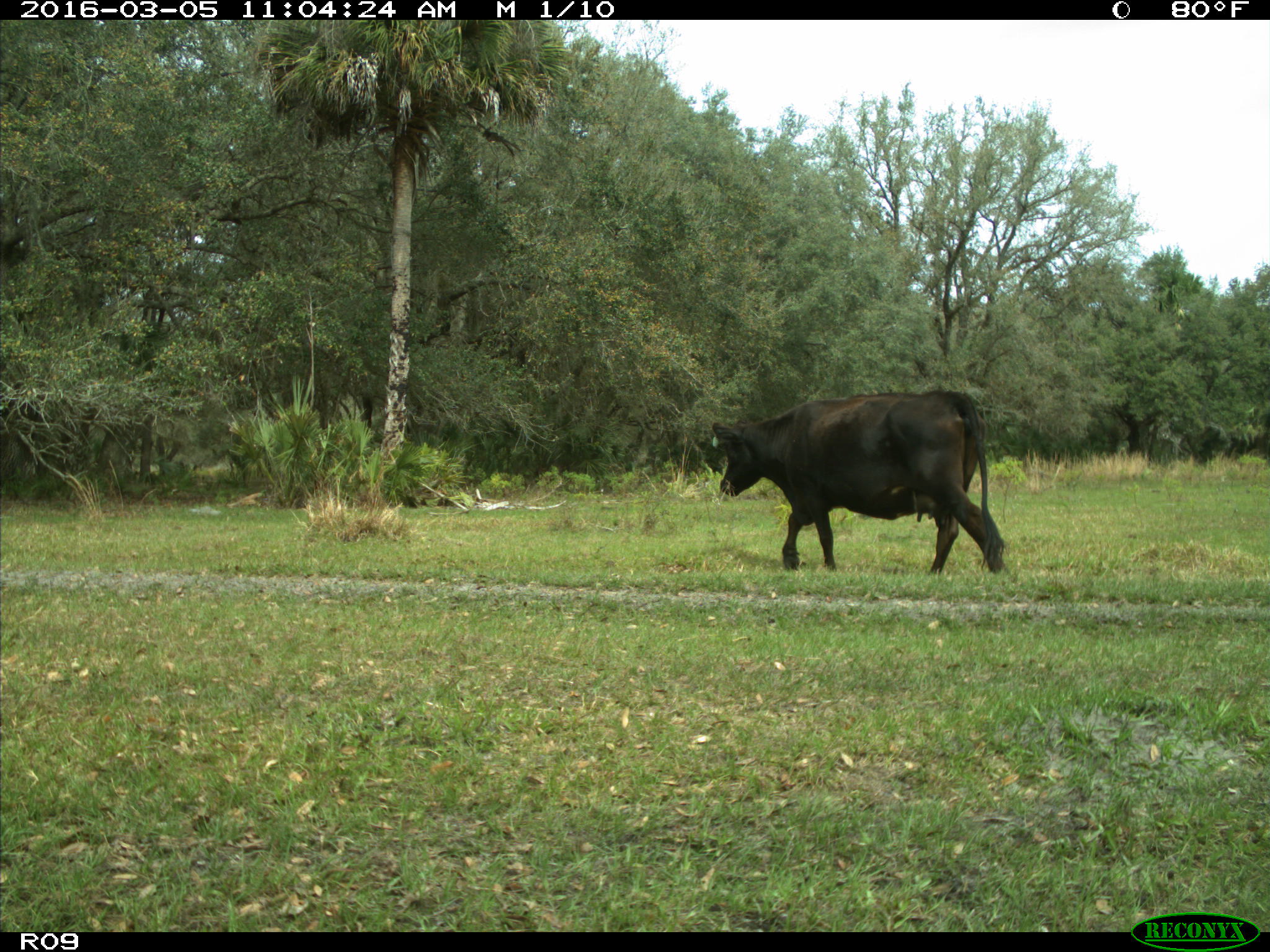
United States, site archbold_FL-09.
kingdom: Animalia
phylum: Chordata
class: Mammalia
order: Artiodactyla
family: Bovidae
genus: Bos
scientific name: Bos taurus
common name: domestic cow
Bos taurus (domestic cow).